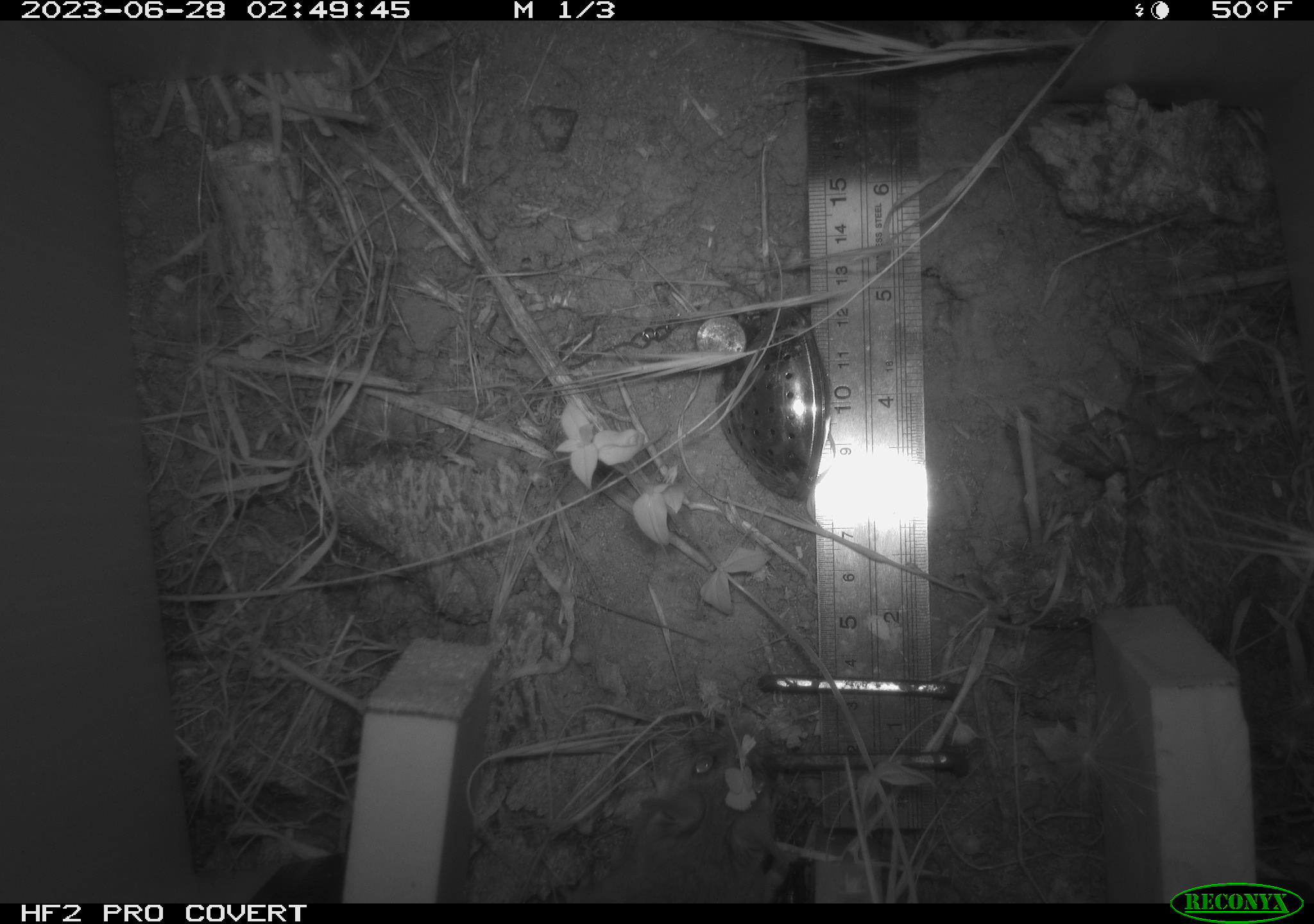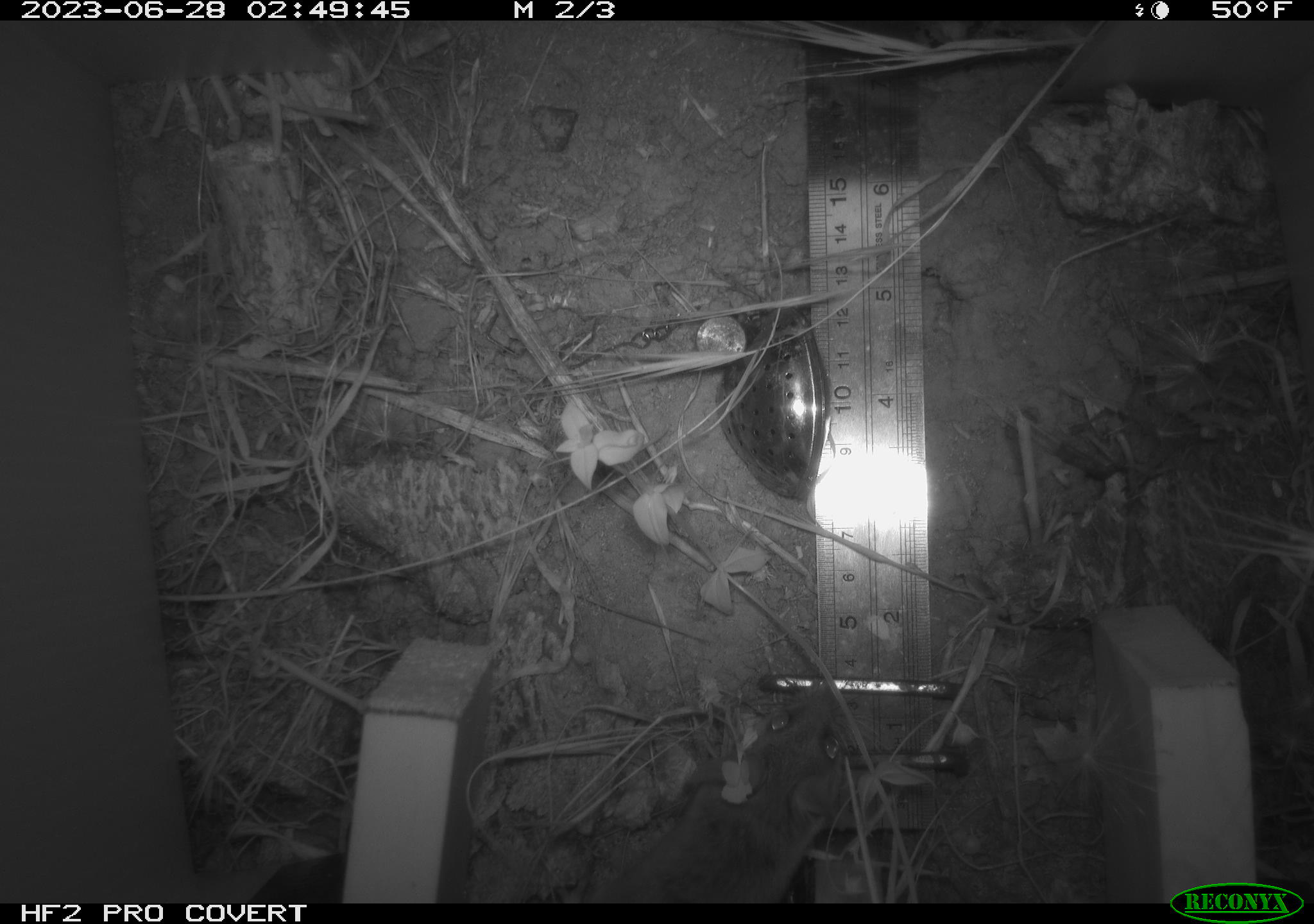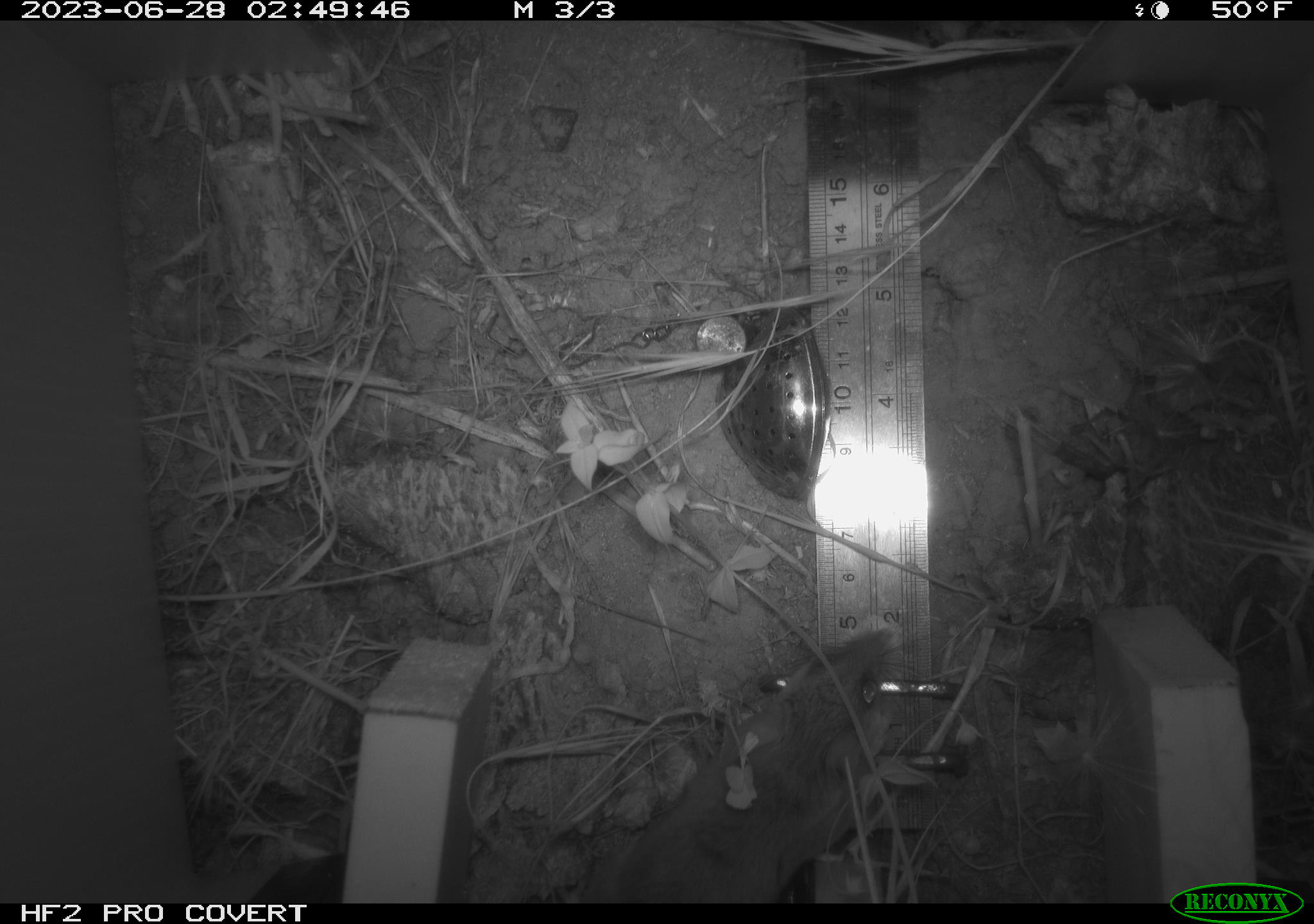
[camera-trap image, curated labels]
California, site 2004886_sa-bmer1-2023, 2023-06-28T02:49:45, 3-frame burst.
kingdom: Animalia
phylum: Chordata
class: Mammalia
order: Rodentia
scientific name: Rodentia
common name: mouse species